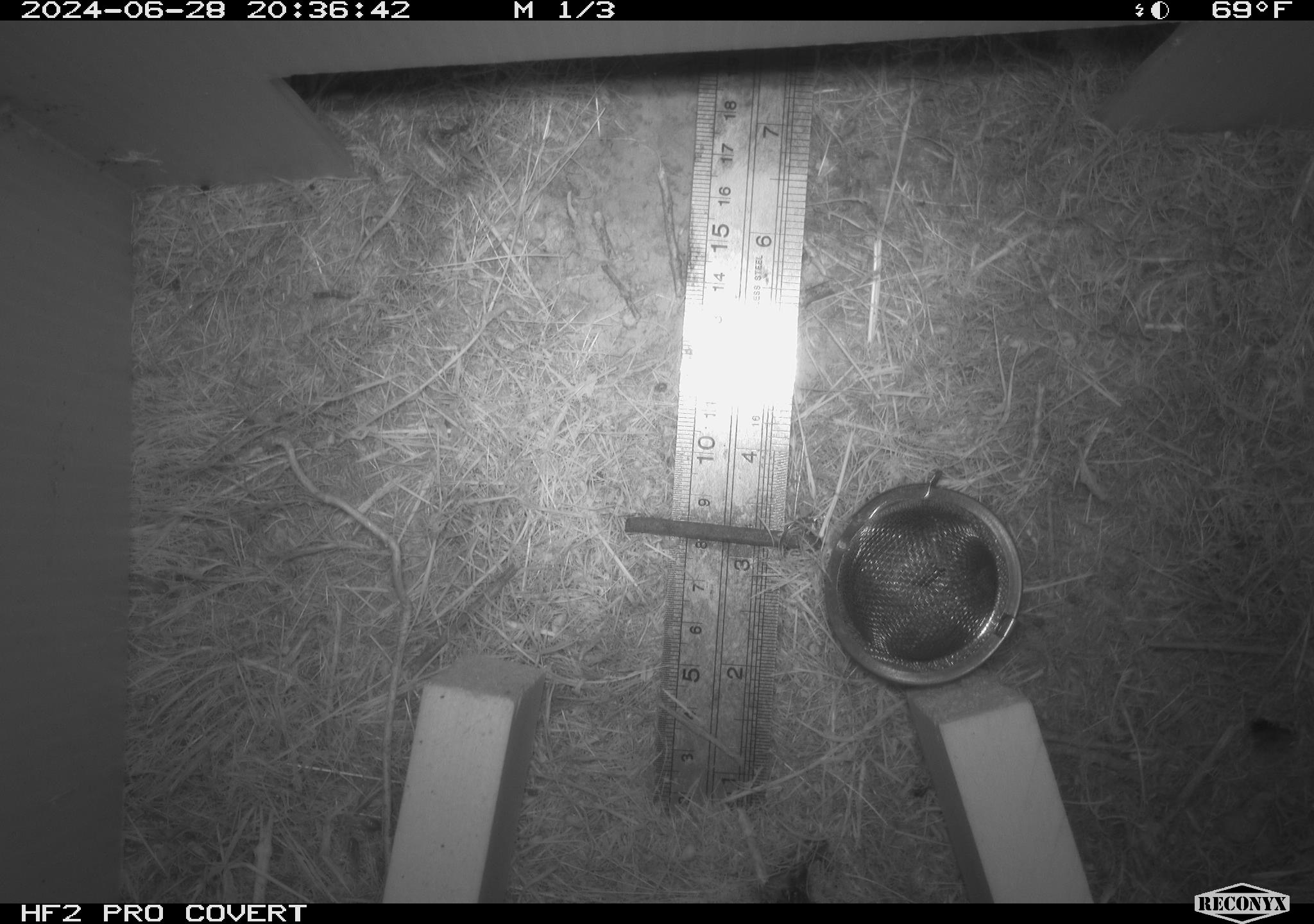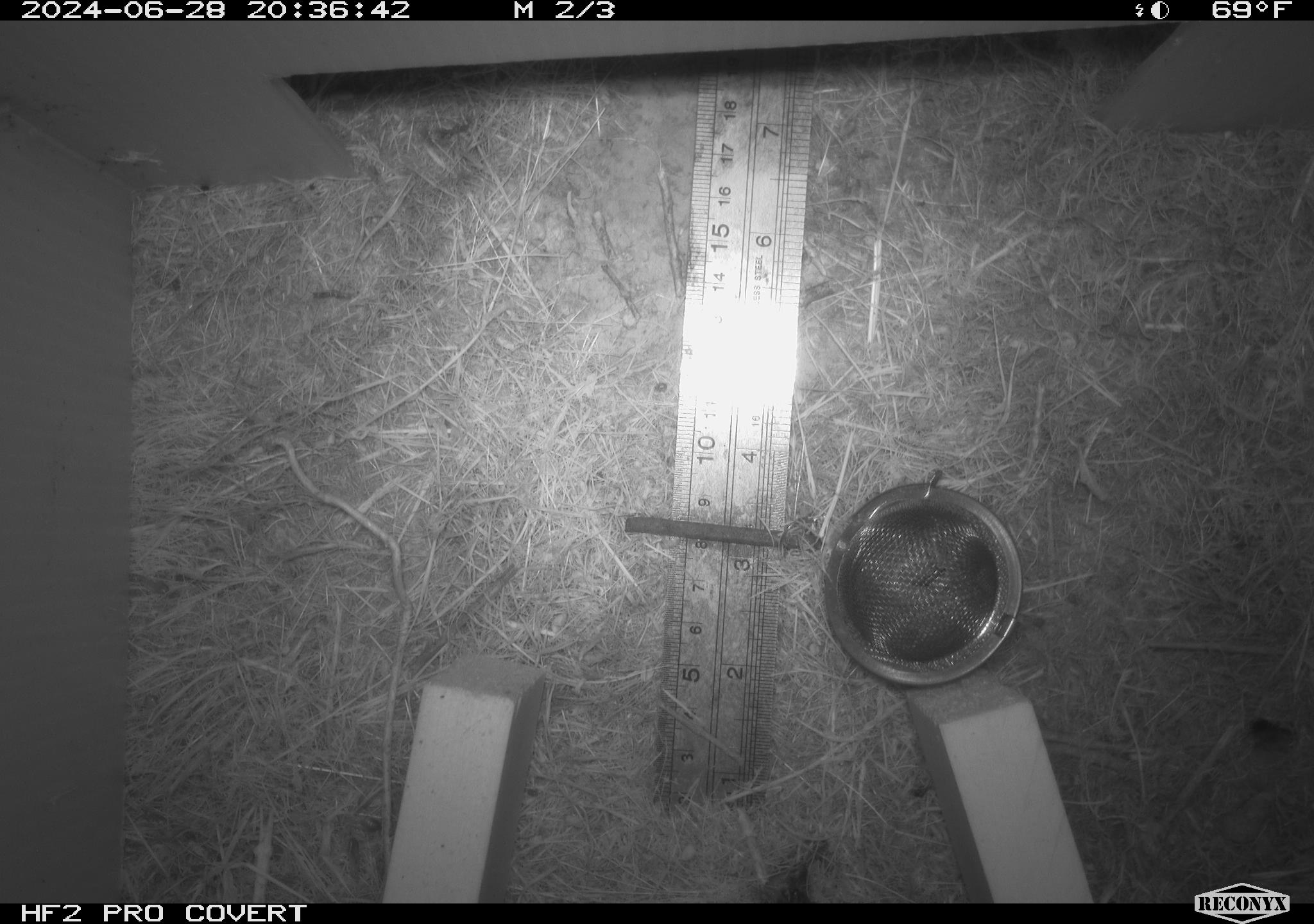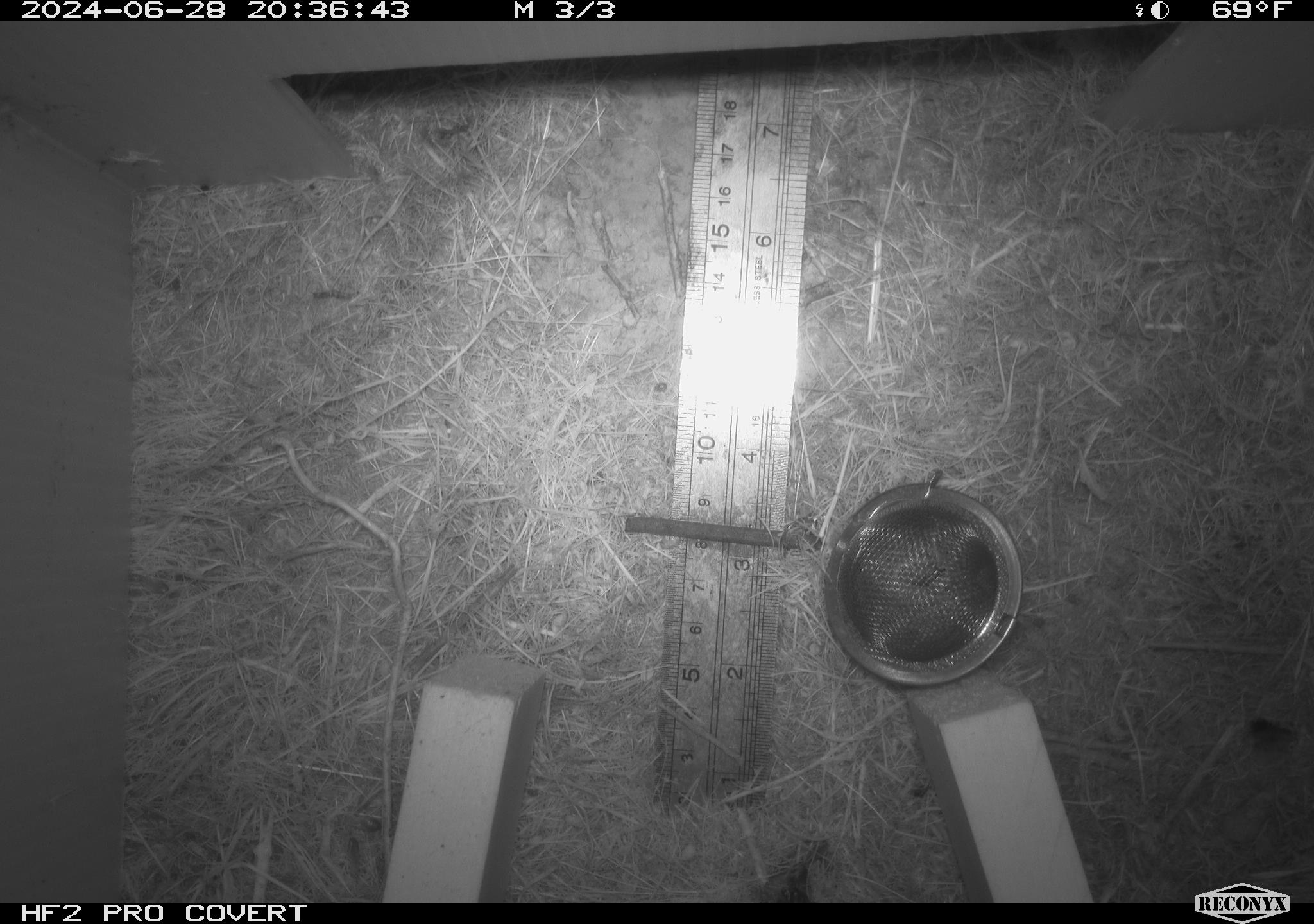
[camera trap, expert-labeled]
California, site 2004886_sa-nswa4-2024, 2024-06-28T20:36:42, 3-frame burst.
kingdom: Animalia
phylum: Chordata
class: Mammalia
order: Rodentia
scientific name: Rodentia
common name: rodent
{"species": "rodent (Rodentia)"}